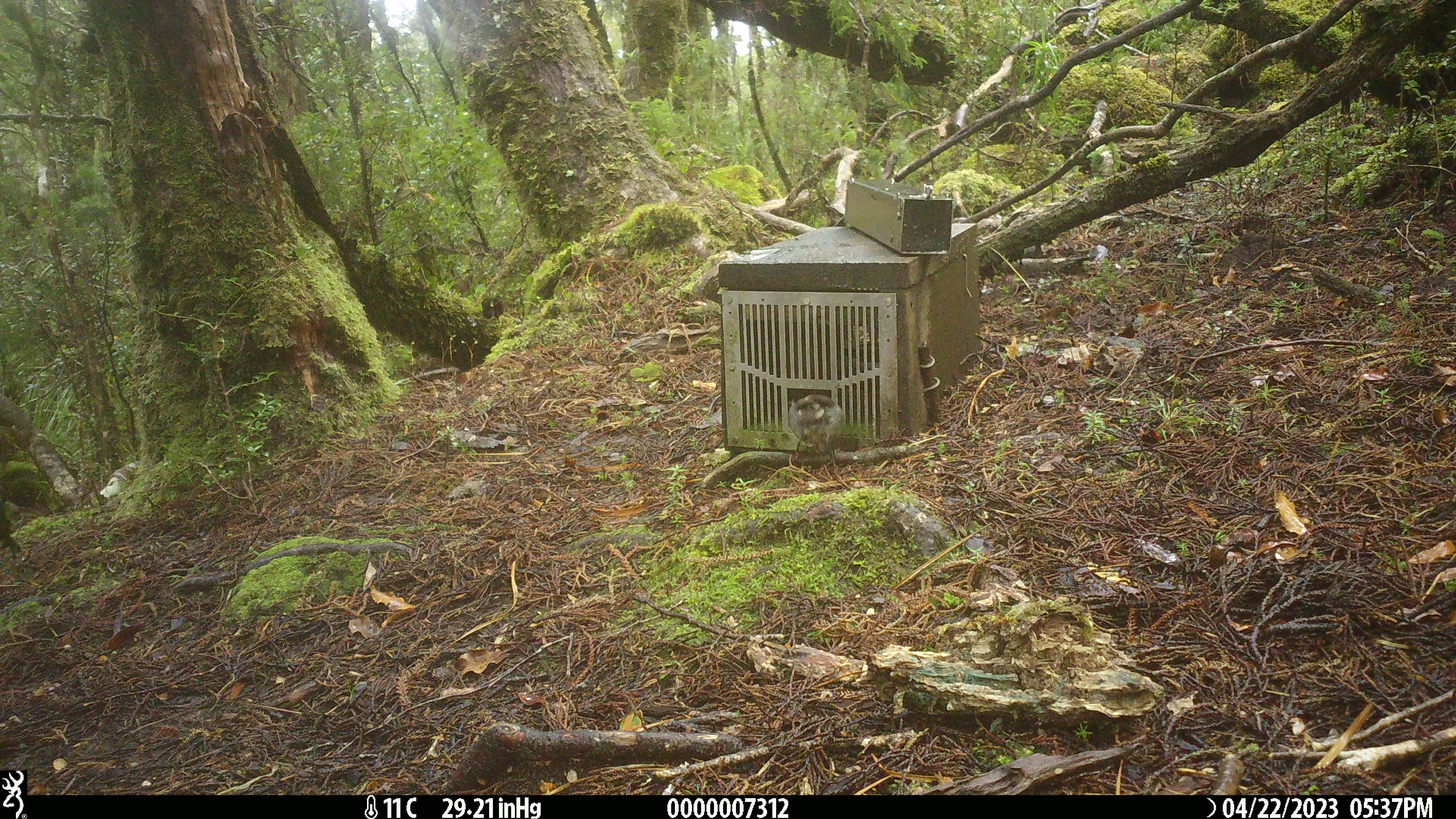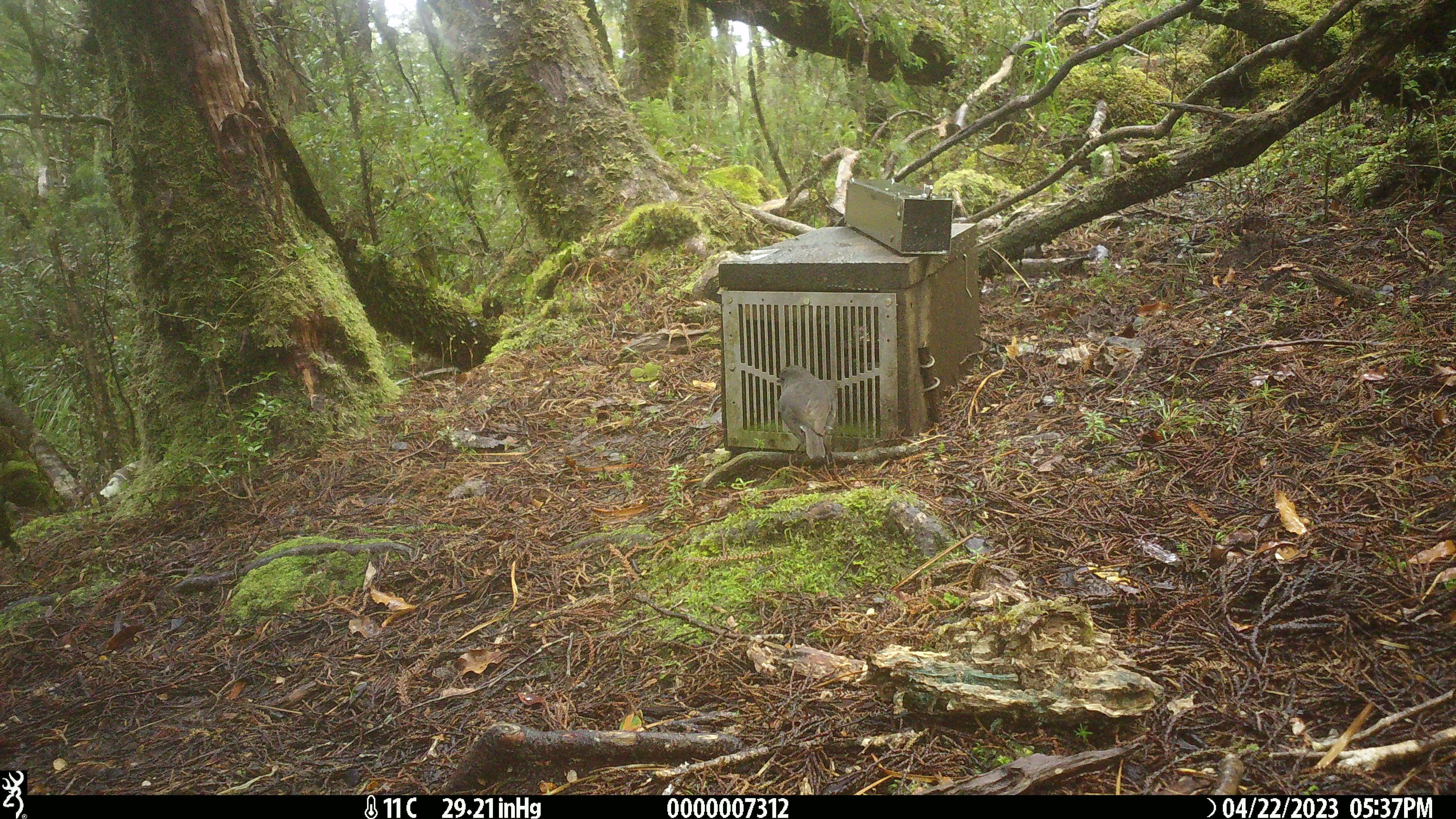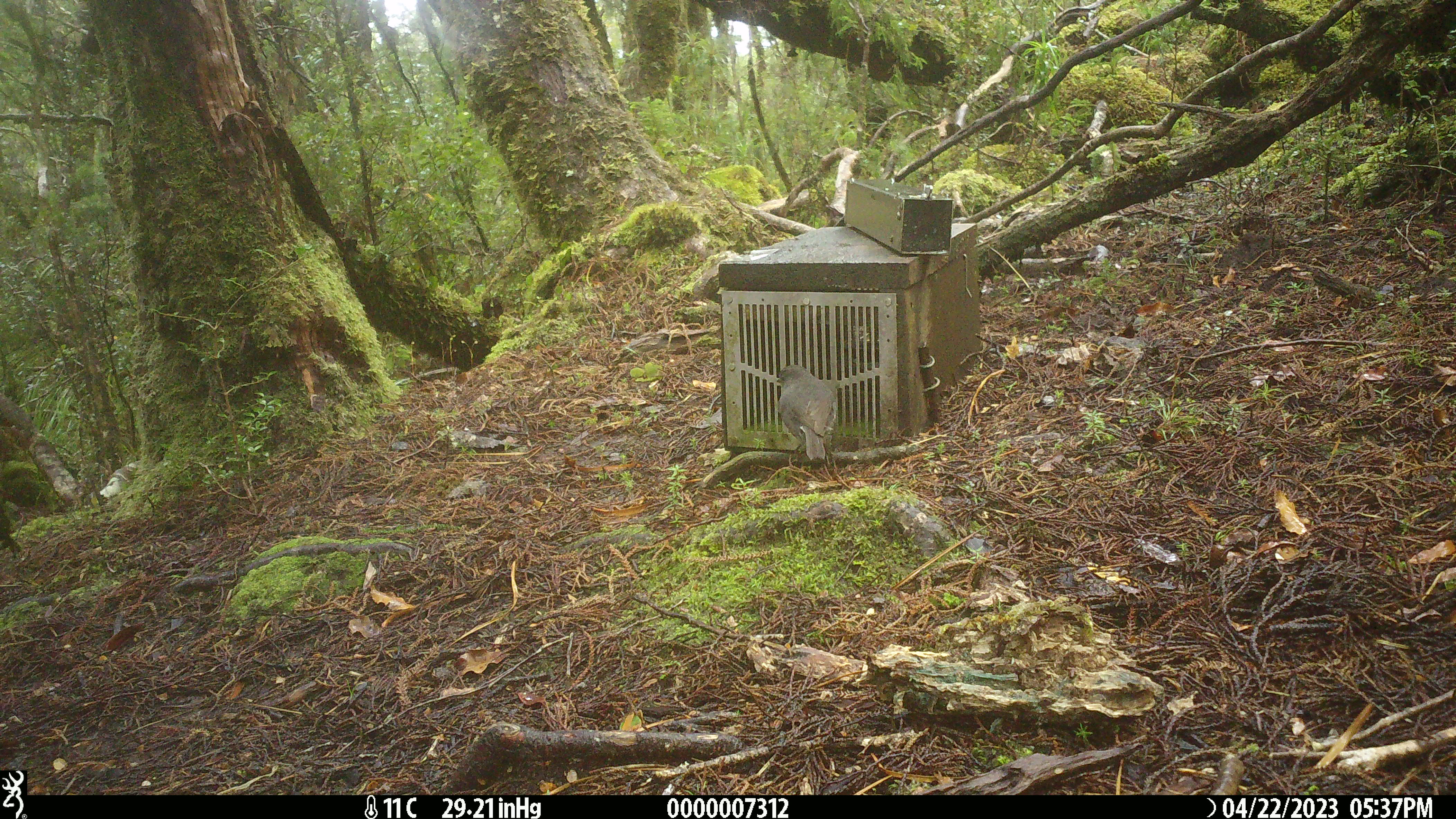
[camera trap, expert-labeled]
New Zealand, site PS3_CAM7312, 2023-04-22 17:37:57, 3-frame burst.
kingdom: Animalia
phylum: Chordata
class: Aves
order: Passeriformes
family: Petroicidae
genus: Petroica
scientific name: Petroica australis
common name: new zealand robin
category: robin